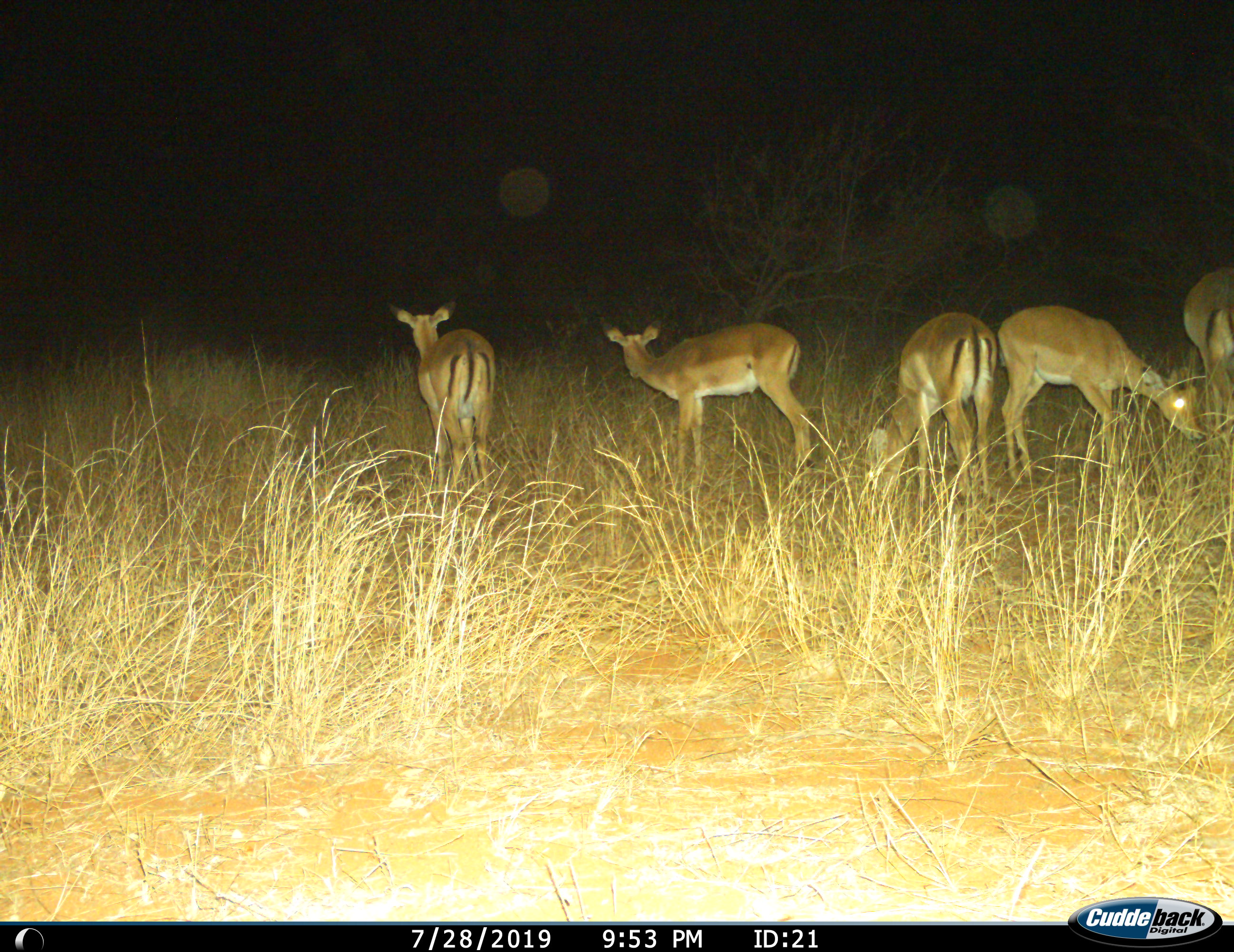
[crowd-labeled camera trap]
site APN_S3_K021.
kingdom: Animalia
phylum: Chordata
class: Mammalia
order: Artiodactyla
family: Bovidae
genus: Aepyceros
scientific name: Aepyceros melampus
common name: impala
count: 5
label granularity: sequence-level